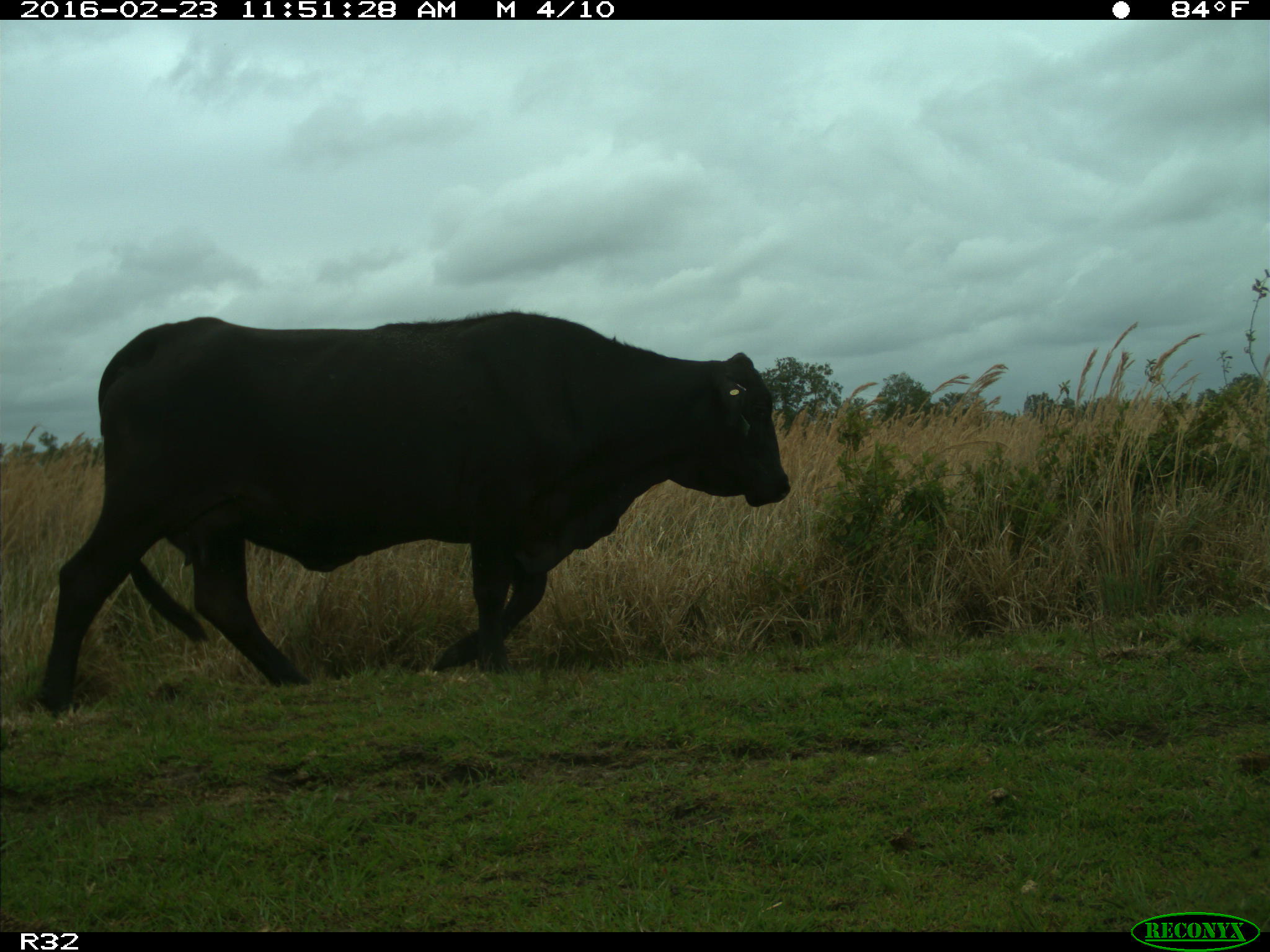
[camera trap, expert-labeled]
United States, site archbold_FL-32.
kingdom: Animalia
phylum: Chordata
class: Mammalia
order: Artiodactyla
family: Bovidae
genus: Bos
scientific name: Bos taurus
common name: domestic cow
Bos taurus (domestic cow).